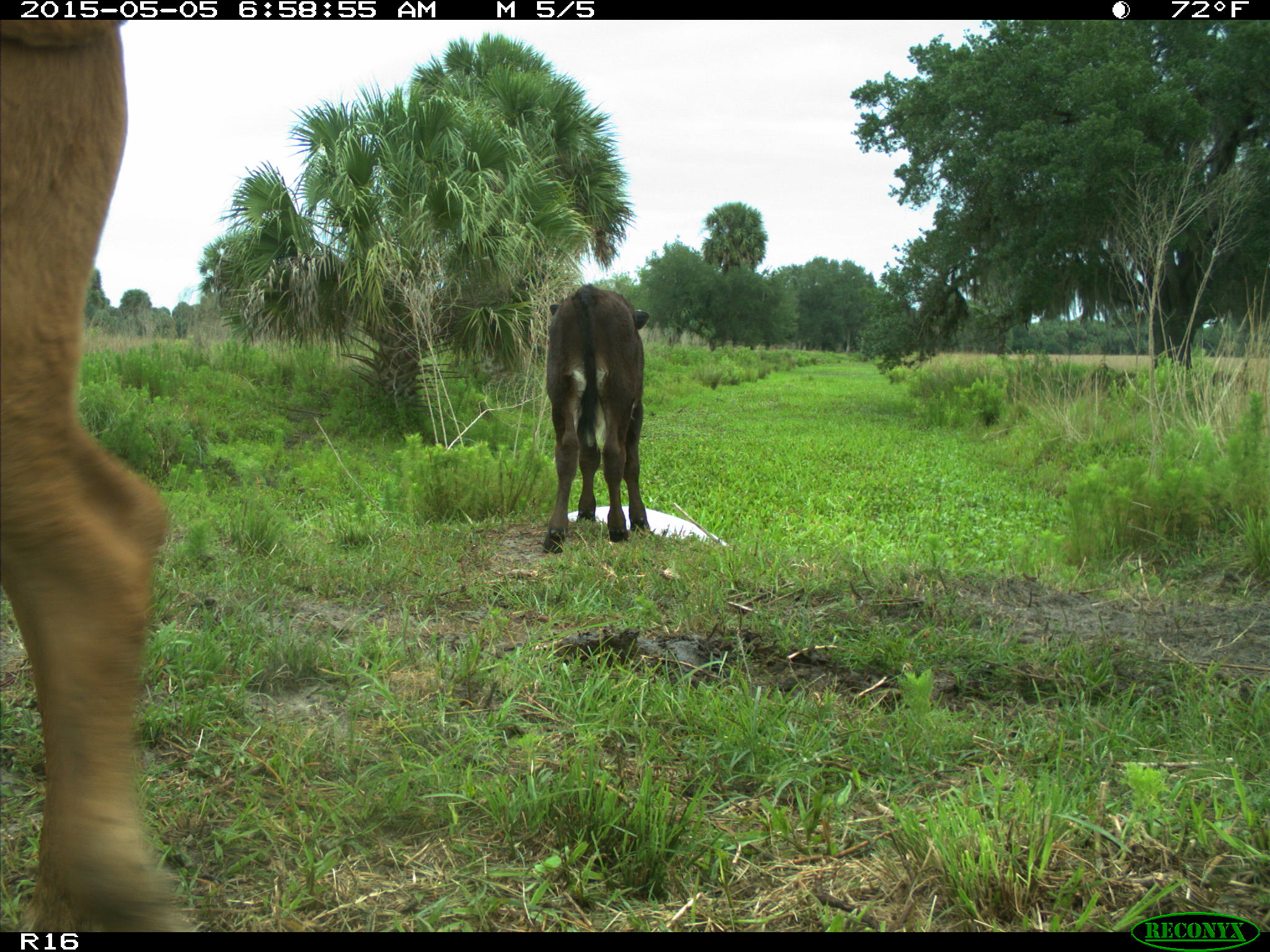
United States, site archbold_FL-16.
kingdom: Animalia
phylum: Chordata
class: Mammalia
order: Artiodactyla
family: Bovidae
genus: Bos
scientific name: Bos taurus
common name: domestic cow